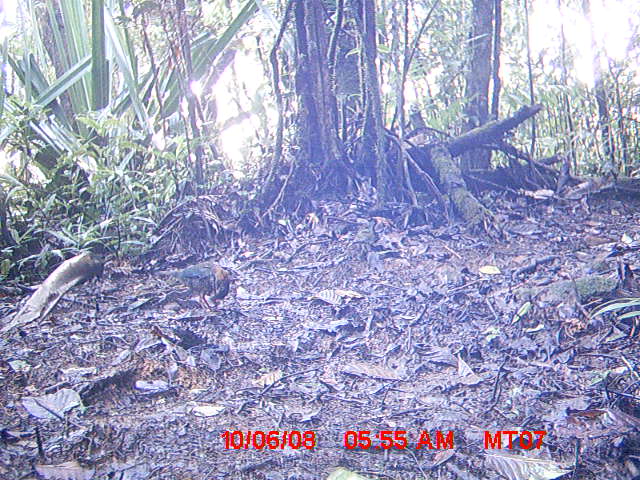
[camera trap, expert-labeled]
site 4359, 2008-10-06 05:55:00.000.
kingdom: Animalia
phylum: Chordata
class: Aves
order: Coraciiformes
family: Brachypteraciidae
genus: Brachypteracias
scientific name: Brachypteracias squamiger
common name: scaly ground-roller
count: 2